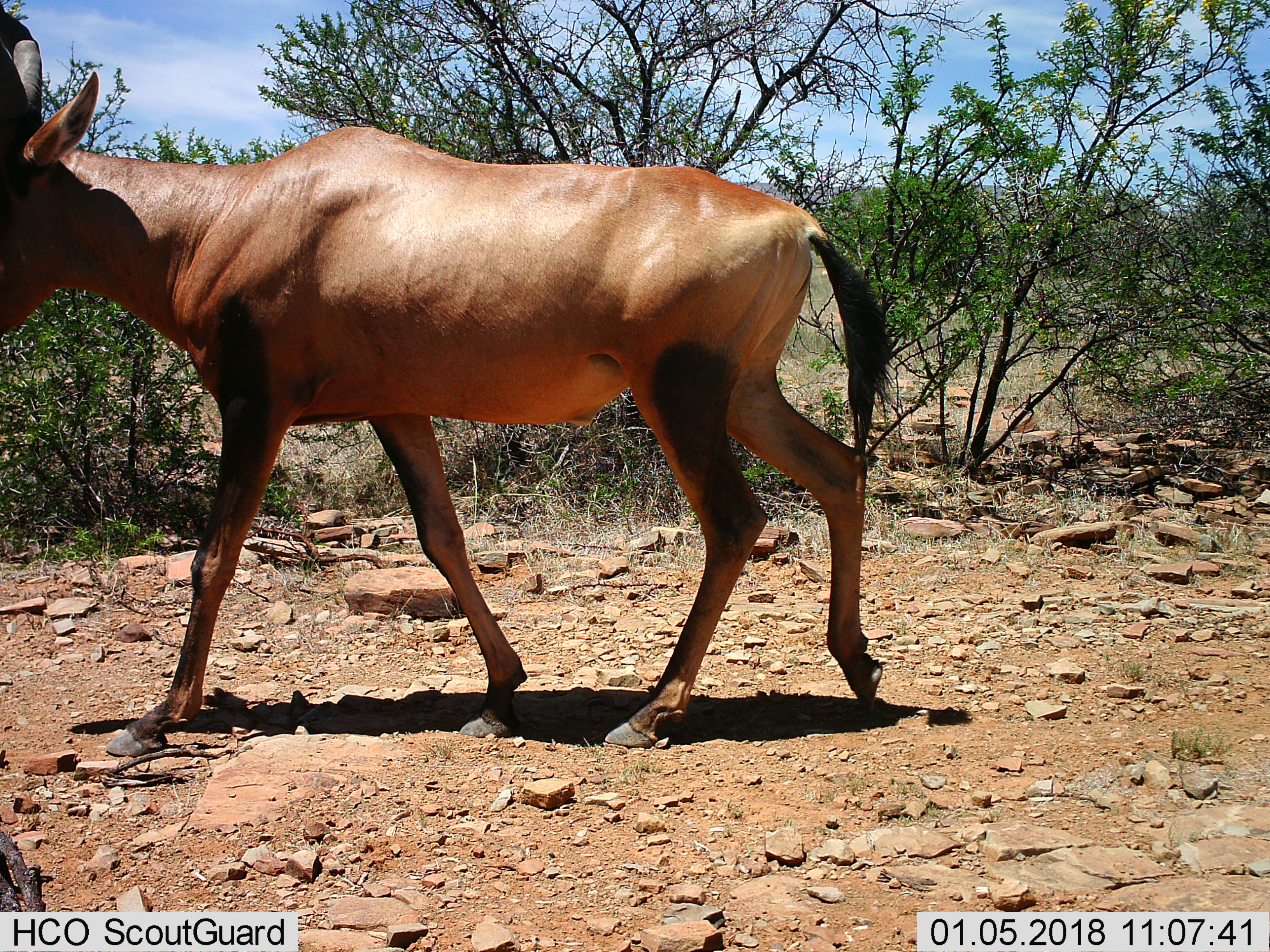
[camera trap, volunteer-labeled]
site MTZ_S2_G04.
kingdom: Animalia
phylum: Chordata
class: Mammalia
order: Artiodactyla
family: Bovidae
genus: Alcelaphus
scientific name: Alcelaphus buselaphus caama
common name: red hartebeest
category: hartebeestred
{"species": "hartebeestred (red hartebeest) (Alcelaphus buselaphus caama)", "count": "1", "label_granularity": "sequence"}